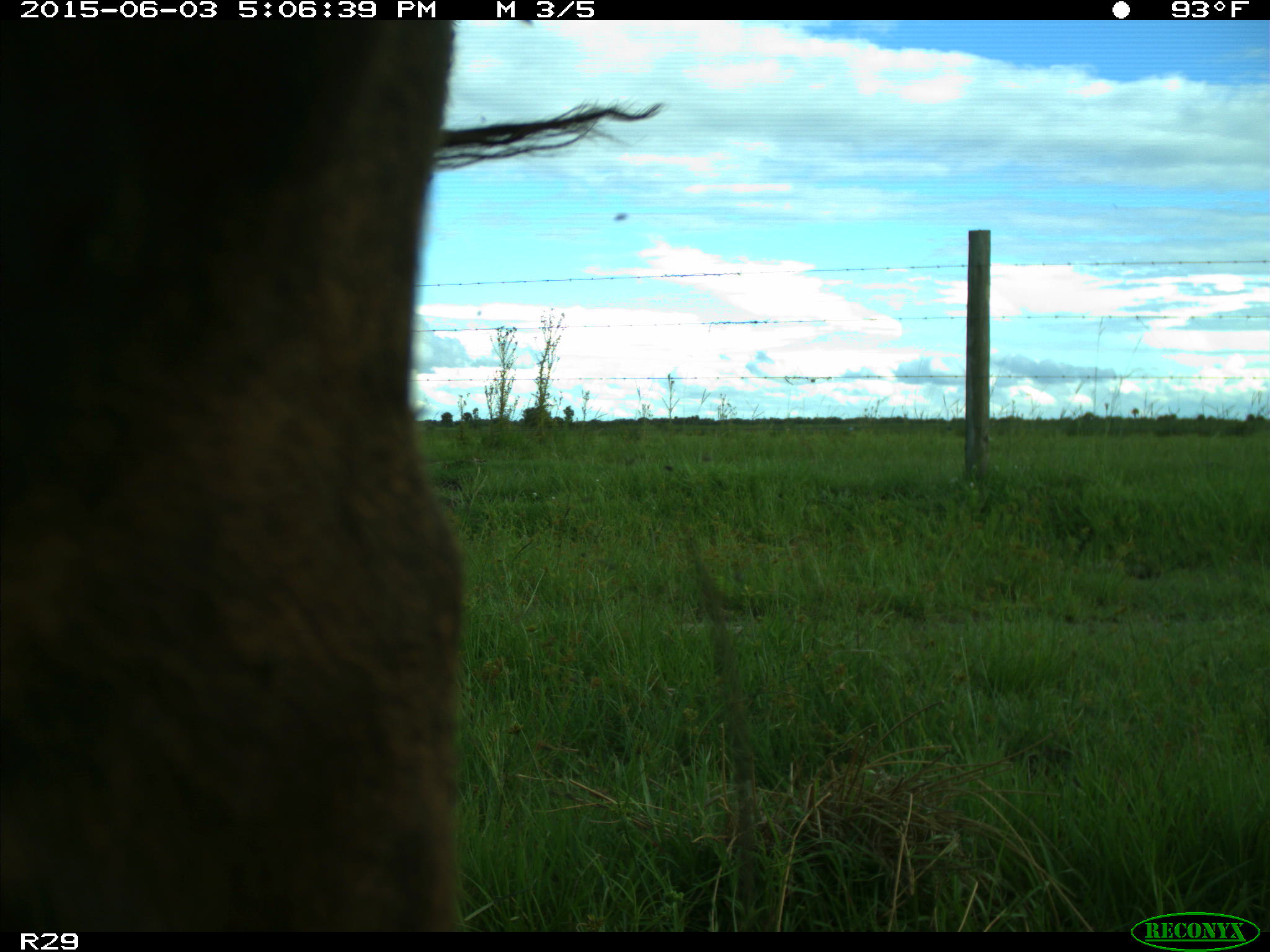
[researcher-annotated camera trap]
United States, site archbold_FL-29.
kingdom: Animalia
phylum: Chordata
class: Mammalia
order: Artiodactyla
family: Bovidae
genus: Bos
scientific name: Bos taurus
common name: domestic cow